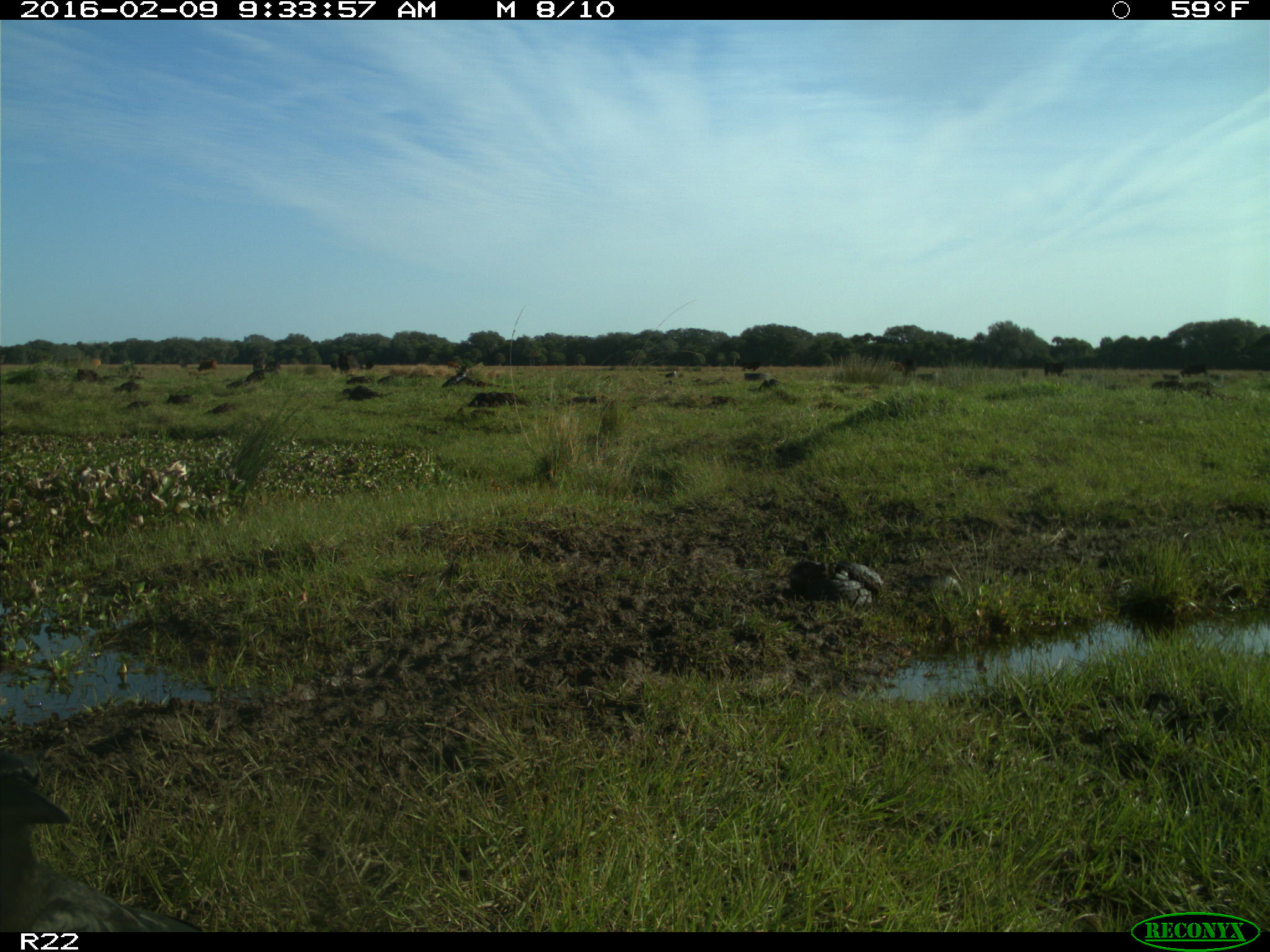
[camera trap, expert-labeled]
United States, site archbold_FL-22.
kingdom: Animalia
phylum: Chordata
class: Mammalia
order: Artiodactyla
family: Bovidae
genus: Bos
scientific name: Bos taurus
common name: domestic cow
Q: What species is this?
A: Bos taurus (domestic cow).